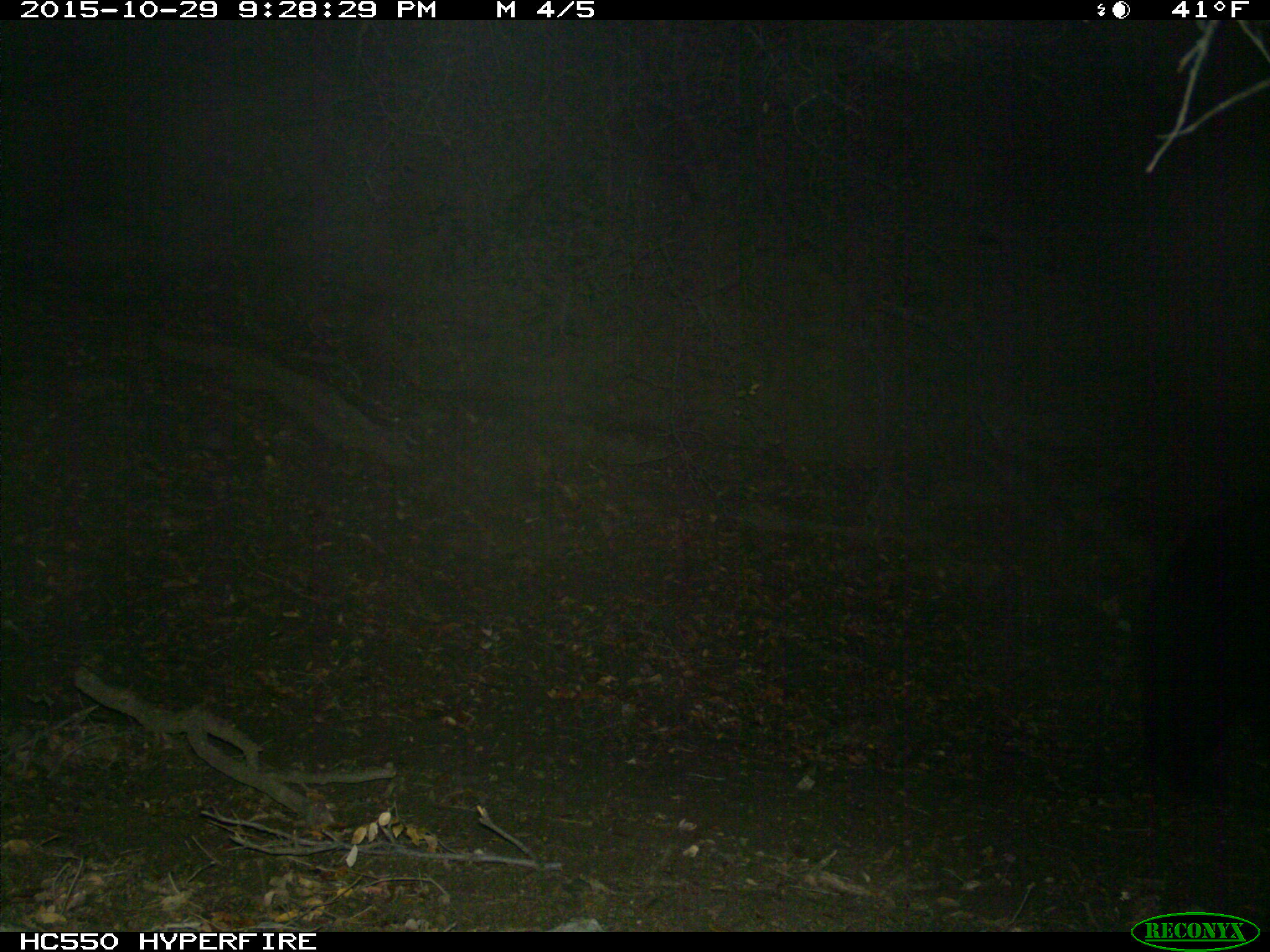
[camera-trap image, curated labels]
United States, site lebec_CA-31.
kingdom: Animalia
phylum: Chordata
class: Mammalia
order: Carnivora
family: Ursidae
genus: Ursus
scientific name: Ursus americanus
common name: american black bear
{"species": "Ursus americanus (american black bear)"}